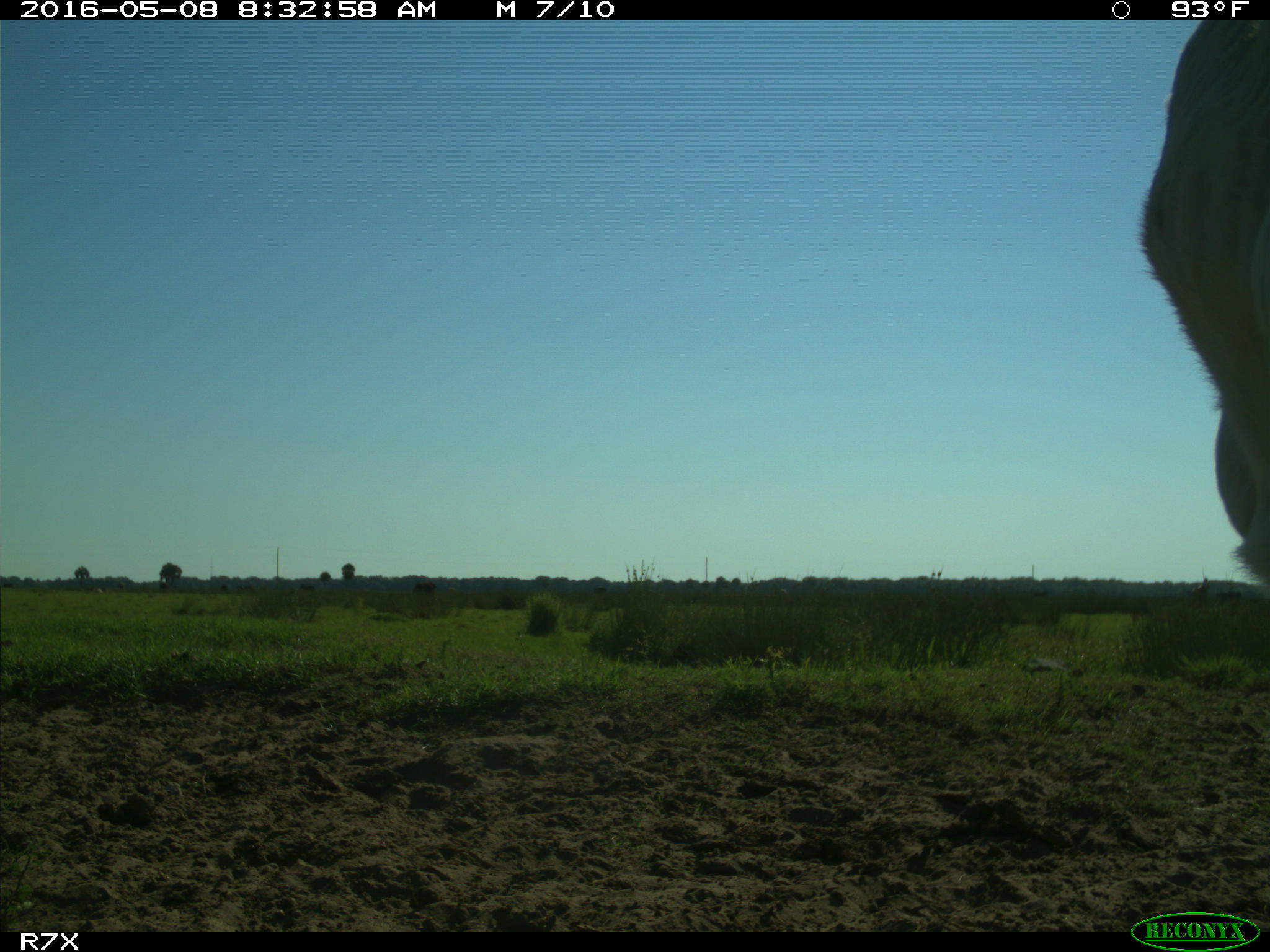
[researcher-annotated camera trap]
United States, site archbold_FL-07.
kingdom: Animalia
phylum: Chordata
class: Mammalia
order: Artiodactyla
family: Bovidae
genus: Bos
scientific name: Bos taurus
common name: domestic cow